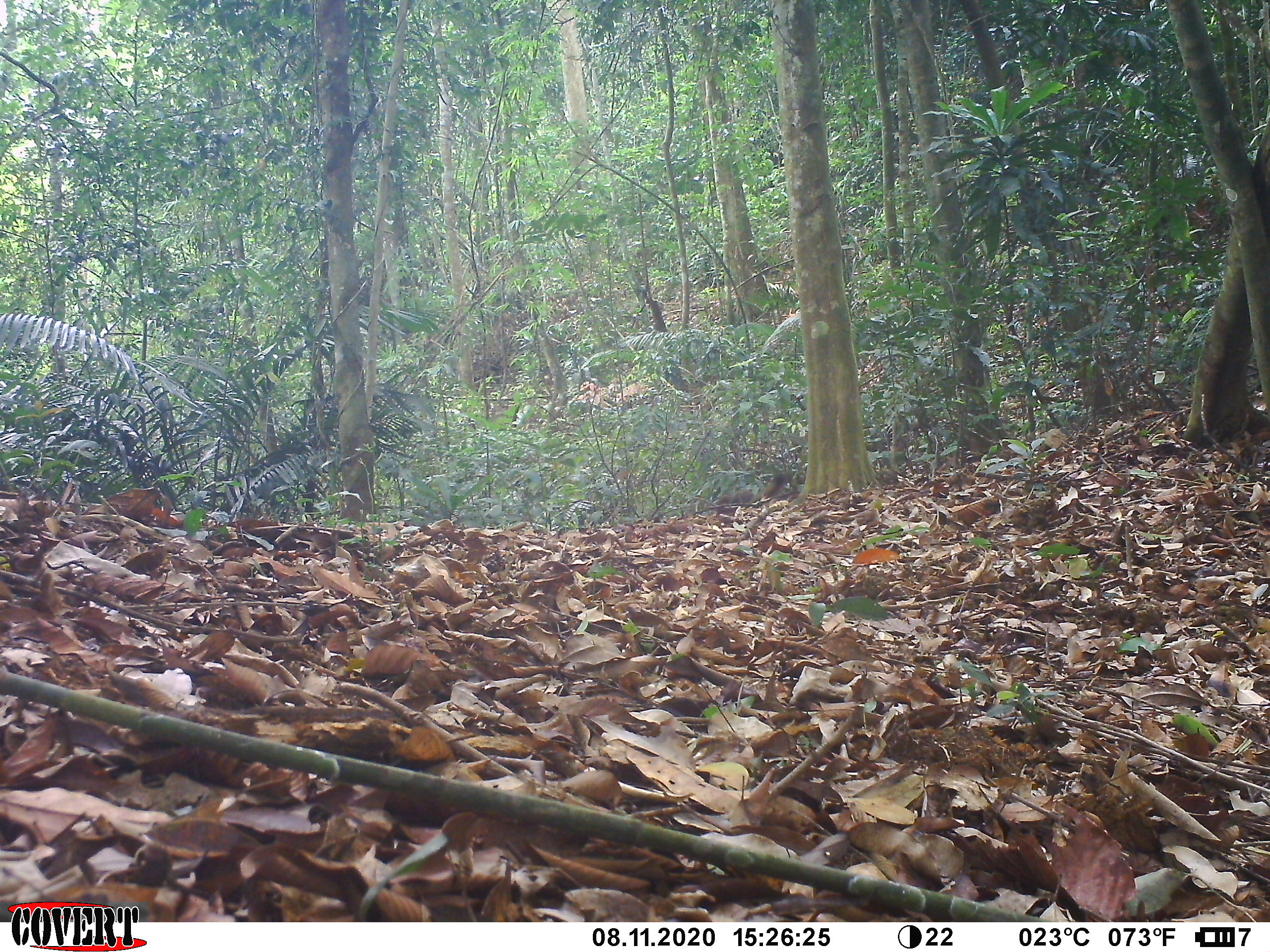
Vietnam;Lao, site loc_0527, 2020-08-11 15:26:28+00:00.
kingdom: Animalia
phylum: Chordata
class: Mammalia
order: Rodentia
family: Sciuridae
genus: Callosciurus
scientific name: Callosciurus erythraeus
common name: pallas's squirrel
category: pallass squirrel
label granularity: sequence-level